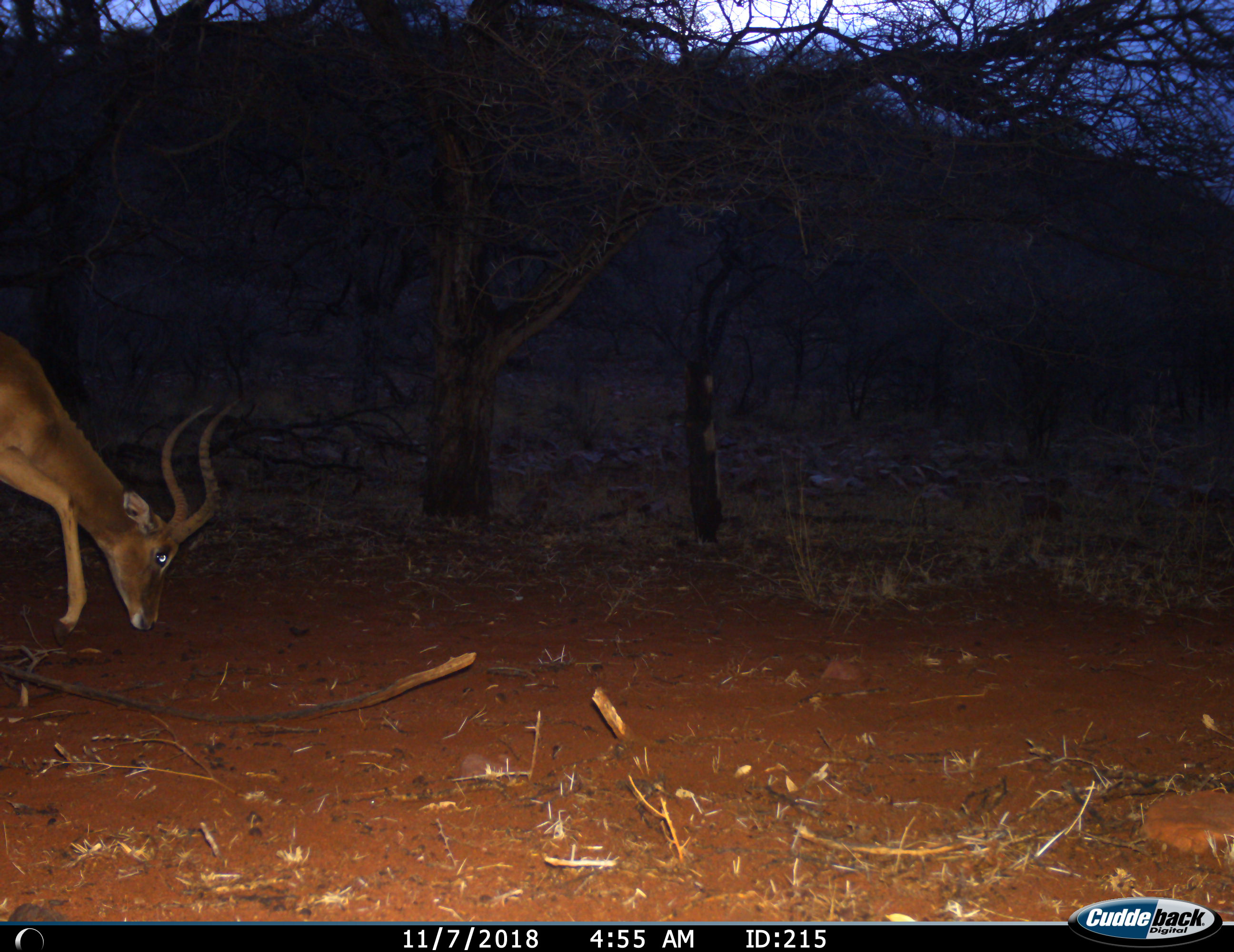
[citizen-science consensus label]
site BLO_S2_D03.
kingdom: Animalia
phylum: Chordata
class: Mammalia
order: Artiodactyla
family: Bovidae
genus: Aepyceros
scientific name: Aepyceros melampus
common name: impala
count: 1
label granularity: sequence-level